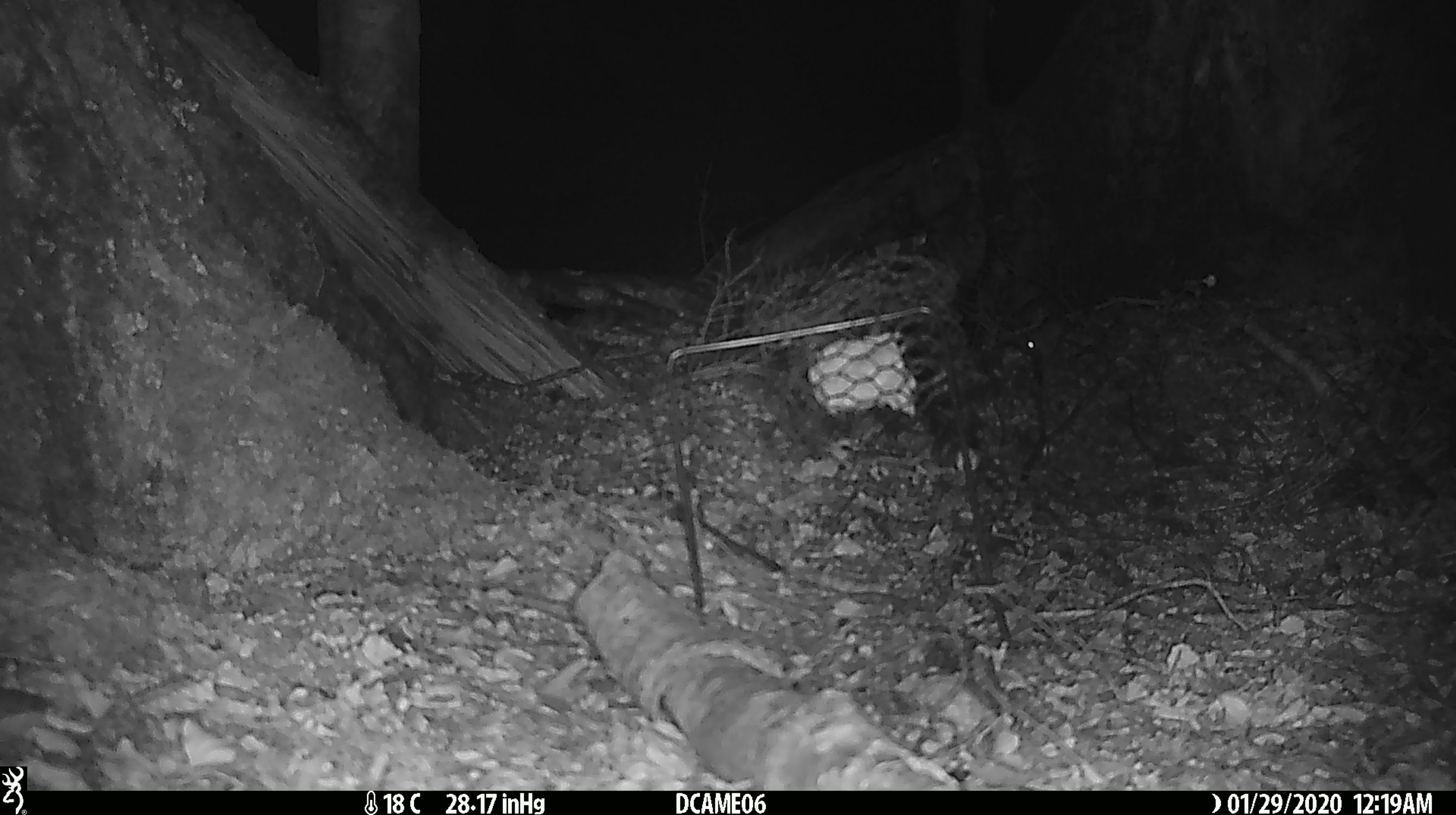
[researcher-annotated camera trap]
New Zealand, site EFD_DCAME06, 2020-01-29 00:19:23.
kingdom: Animalia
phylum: Chordata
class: Mammalia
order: Rodentia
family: Muridae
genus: Mus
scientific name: Mus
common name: mouse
Mouse (Mus).